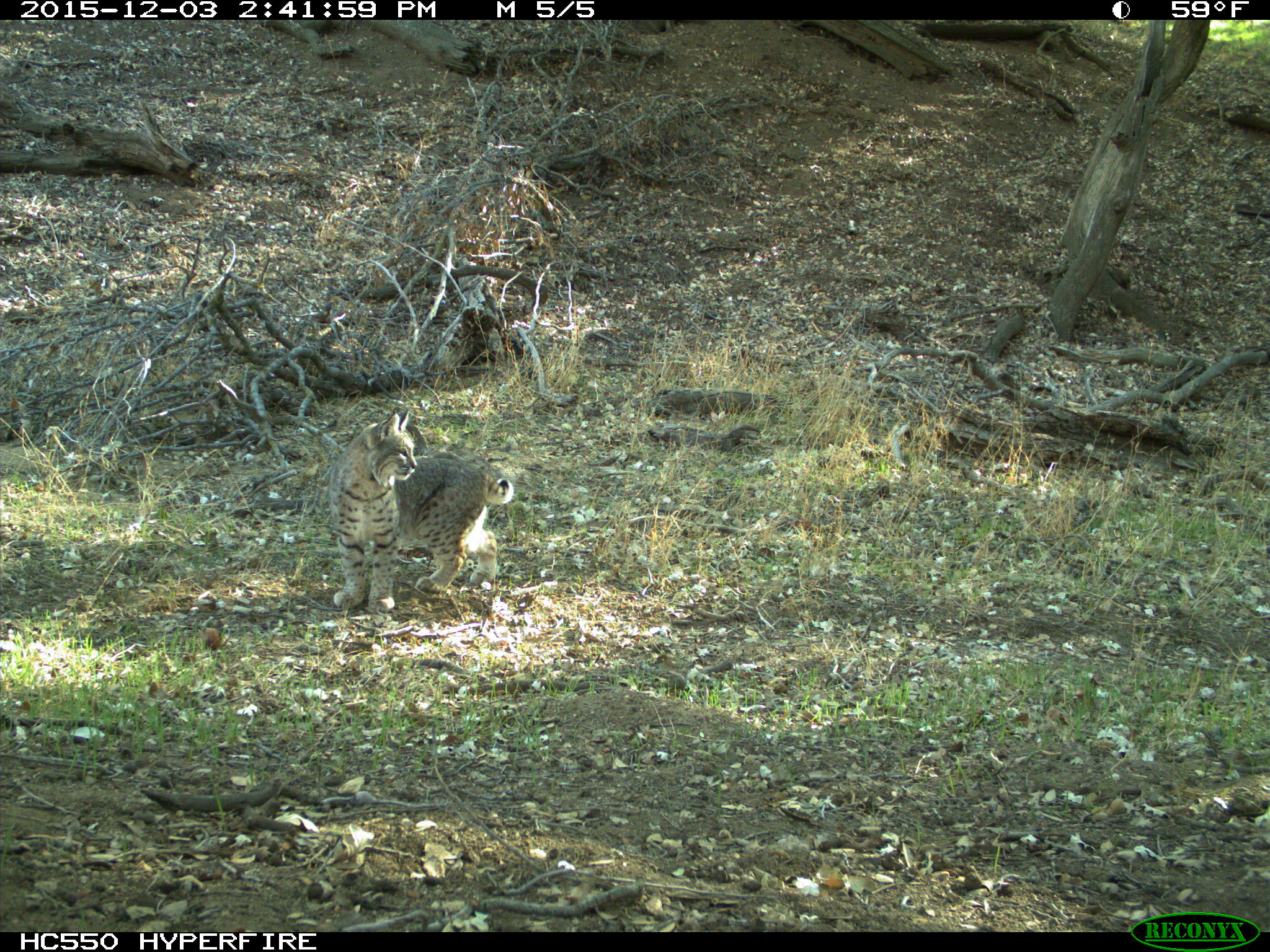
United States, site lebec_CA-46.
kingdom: Animalia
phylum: Chordata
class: Mammalia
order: Carnivora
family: Felidae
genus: Lynx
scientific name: Lynx rufus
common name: bobcat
Lynx rufus (bobcat).